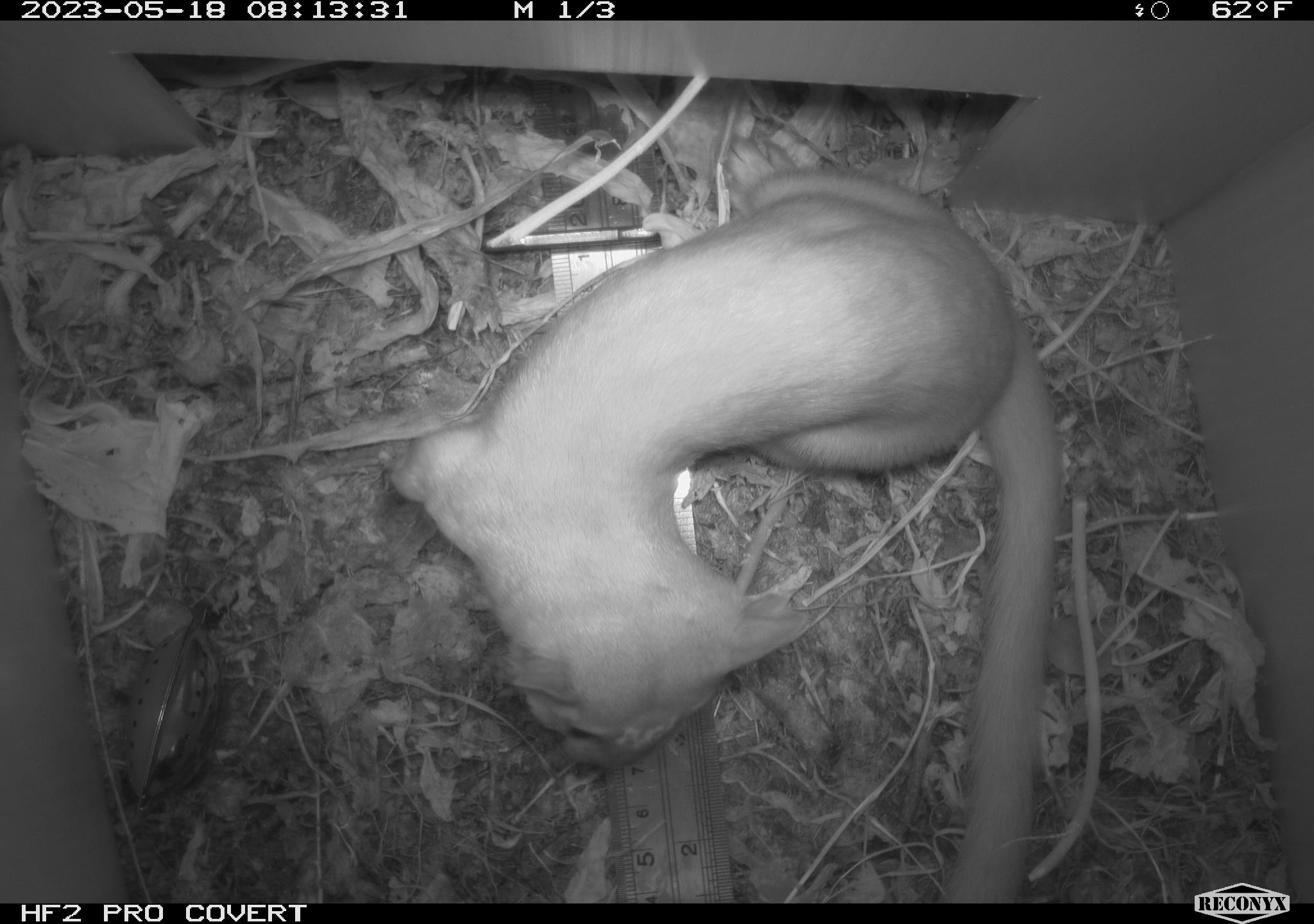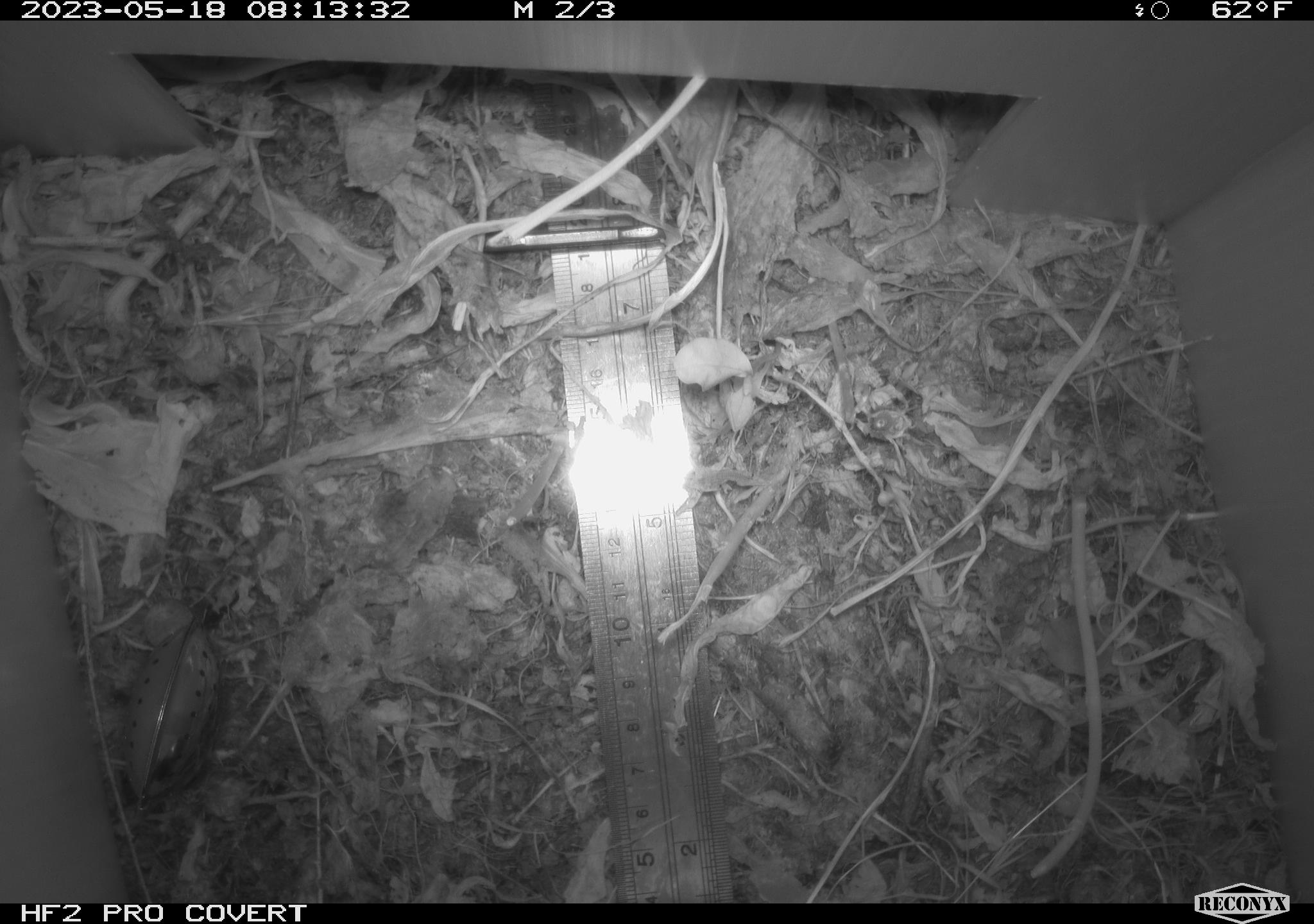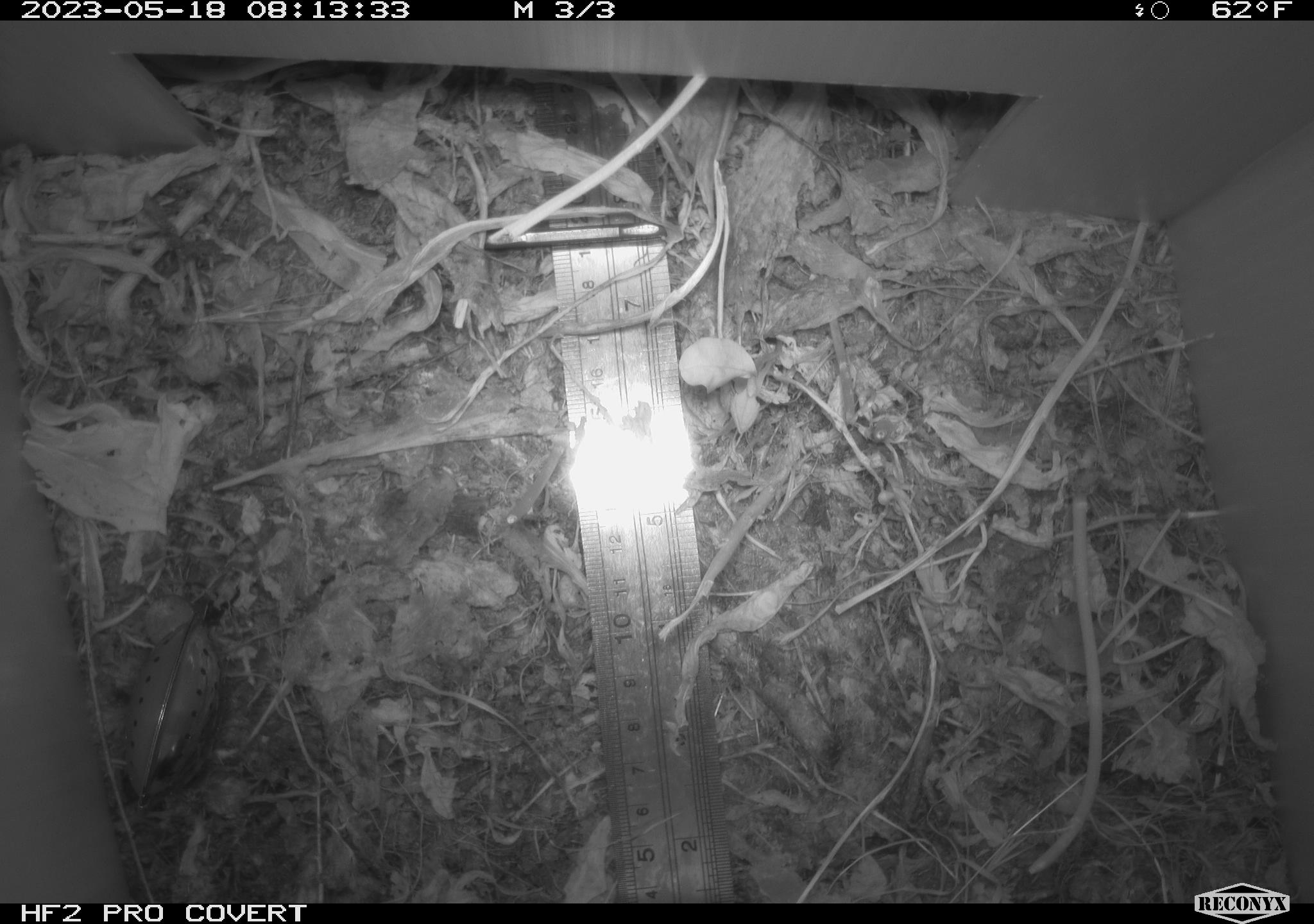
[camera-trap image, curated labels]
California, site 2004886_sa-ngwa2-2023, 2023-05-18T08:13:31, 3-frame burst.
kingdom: Animalia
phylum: Chordata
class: Mammalia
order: Carnivora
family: Mustelidae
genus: Neogale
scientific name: Neogale frenata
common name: long-tailed weasel